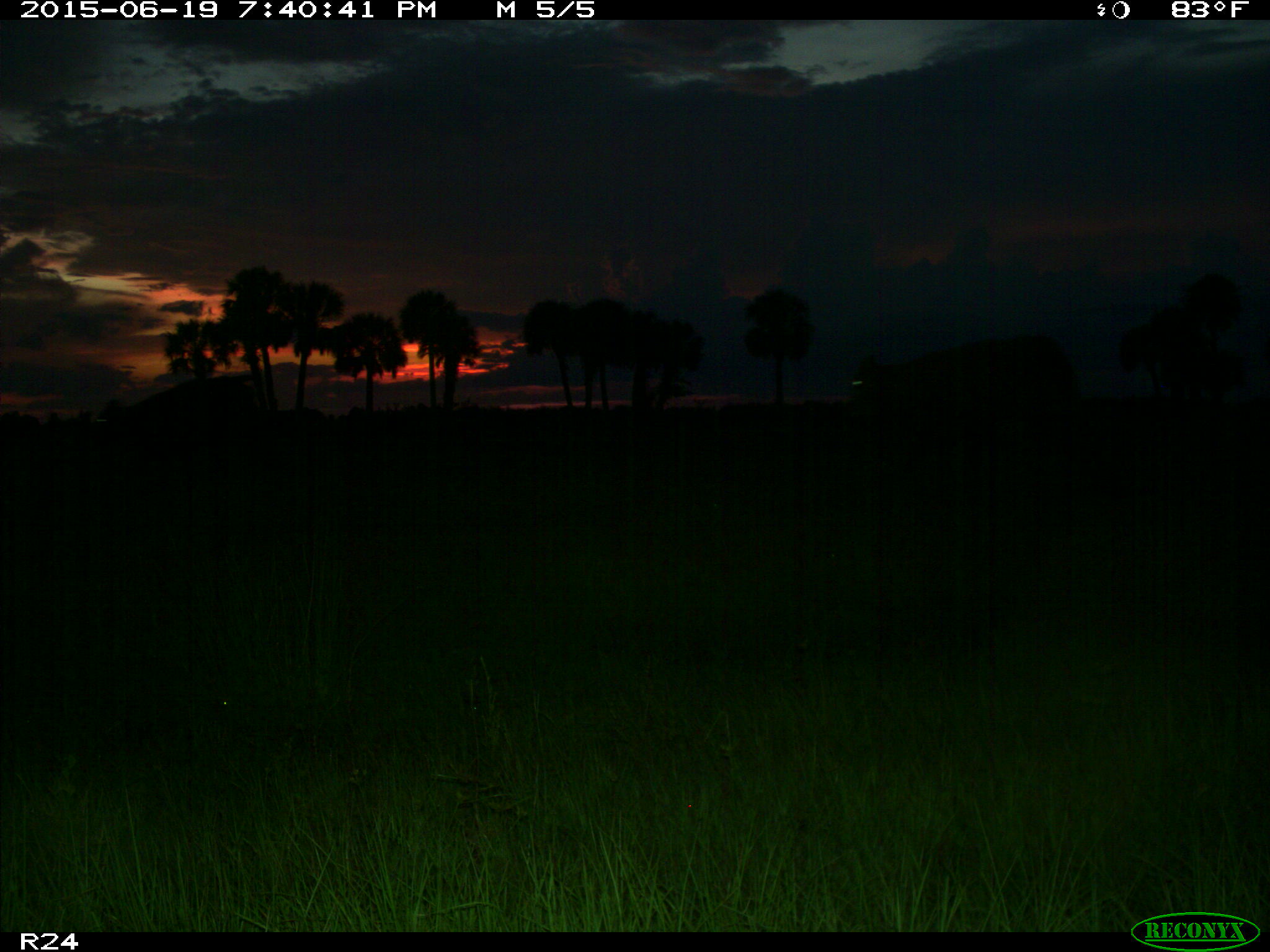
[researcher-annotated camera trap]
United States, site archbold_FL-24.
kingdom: Animalia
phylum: Chordata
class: Mammalia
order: Artiodactyla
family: Bovidae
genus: Bos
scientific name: Bos taurus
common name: domestic cow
Bos taurus (domestic cow).